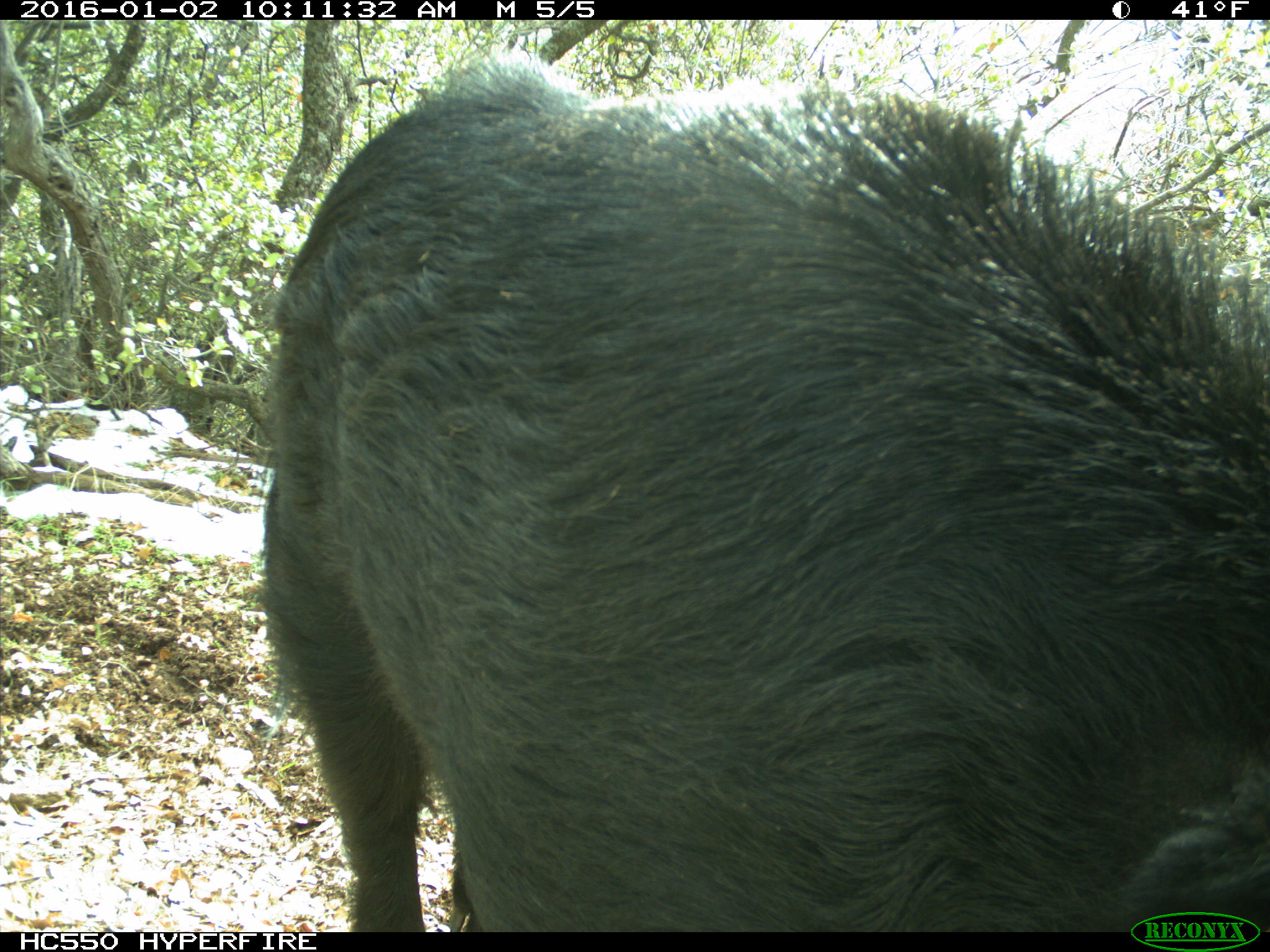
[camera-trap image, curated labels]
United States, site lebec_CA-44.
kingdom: Animalia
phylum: Chordata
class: Mammalia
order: Artiodactyla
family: Suidae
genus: Sus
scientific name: Sus scrofa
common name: wild boar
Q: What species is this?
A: Sus scrofa (wild boar).